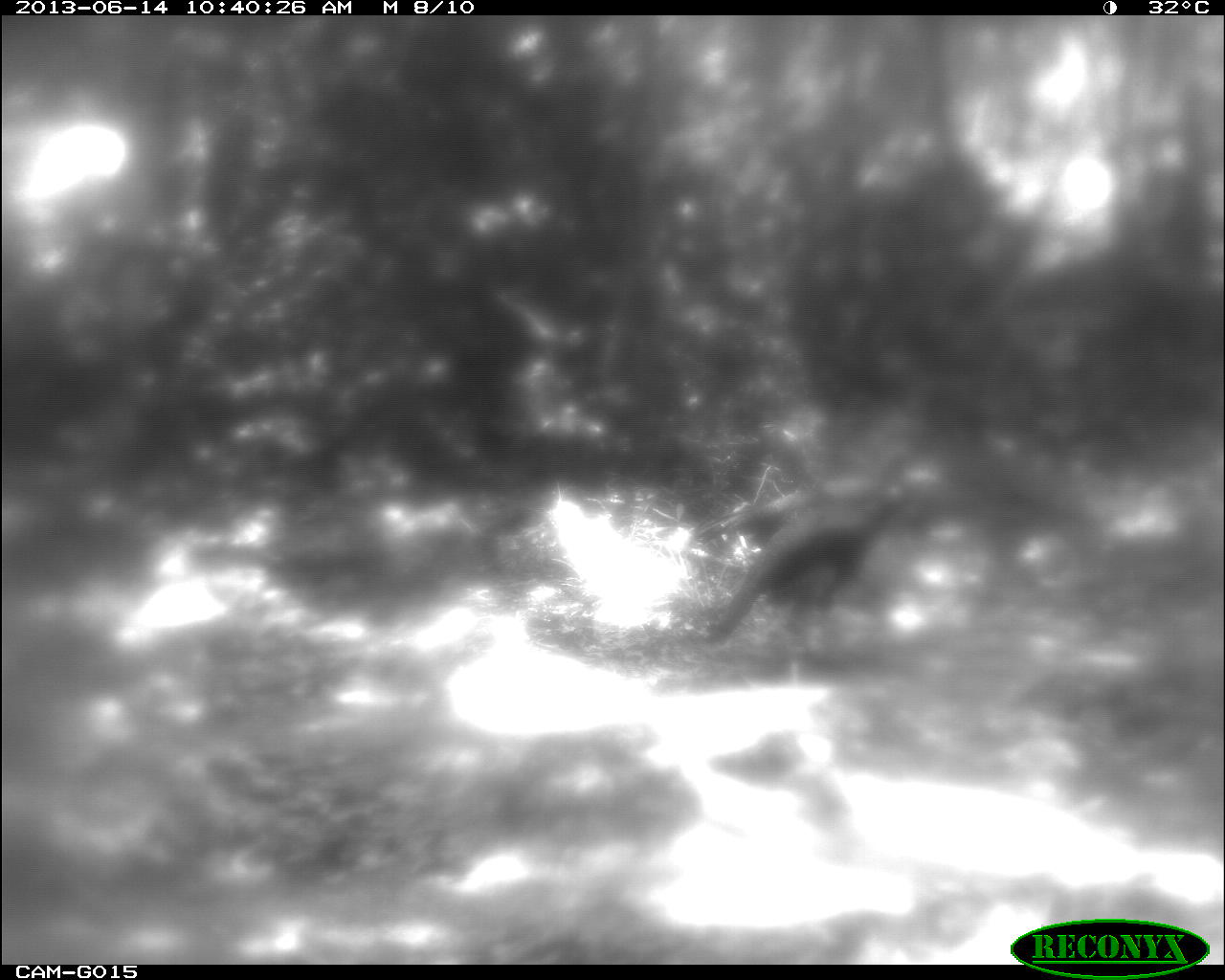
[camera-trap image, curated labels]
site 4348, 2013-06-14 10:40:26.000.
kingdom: Animalia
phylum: Chordata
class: Aves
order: Galliformes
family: Phasianidae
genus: Meleagris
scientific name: Meleagris ocellata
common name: ocellated turkey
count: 2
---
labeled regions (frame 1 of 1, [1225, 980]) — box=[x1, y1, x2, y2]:
meleagris ocellata: box=[700, 480, 920, 679]; box=[689, 474, 874, 552]